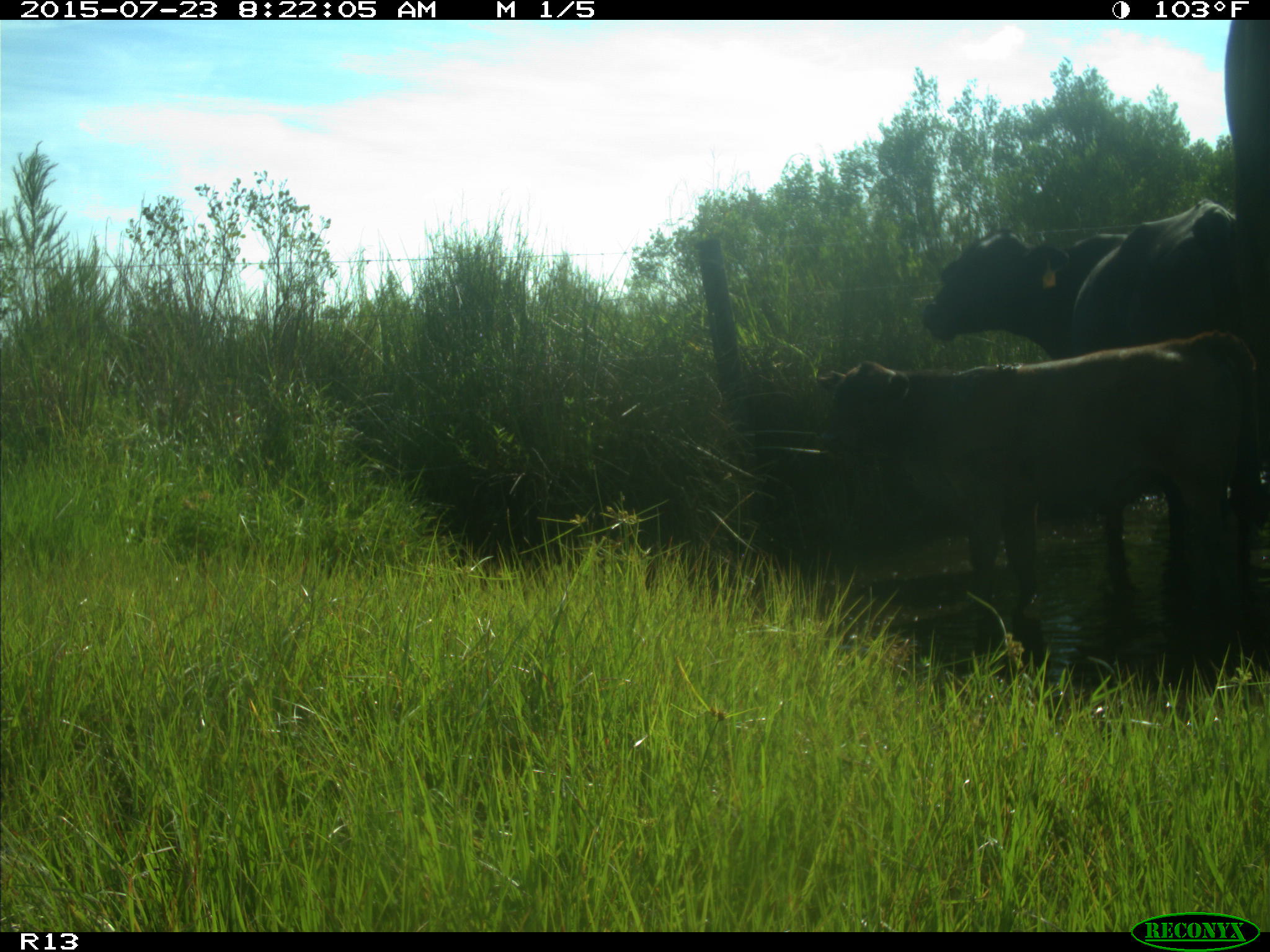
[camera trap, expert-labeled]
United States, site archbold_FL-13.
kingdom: Animalia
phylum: Chordata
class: Mammalia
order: Artiodactyla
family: Bovidae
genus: Bos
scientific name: Bos taurus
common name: domestic cow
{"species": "Bos taurus (domestic cow)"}